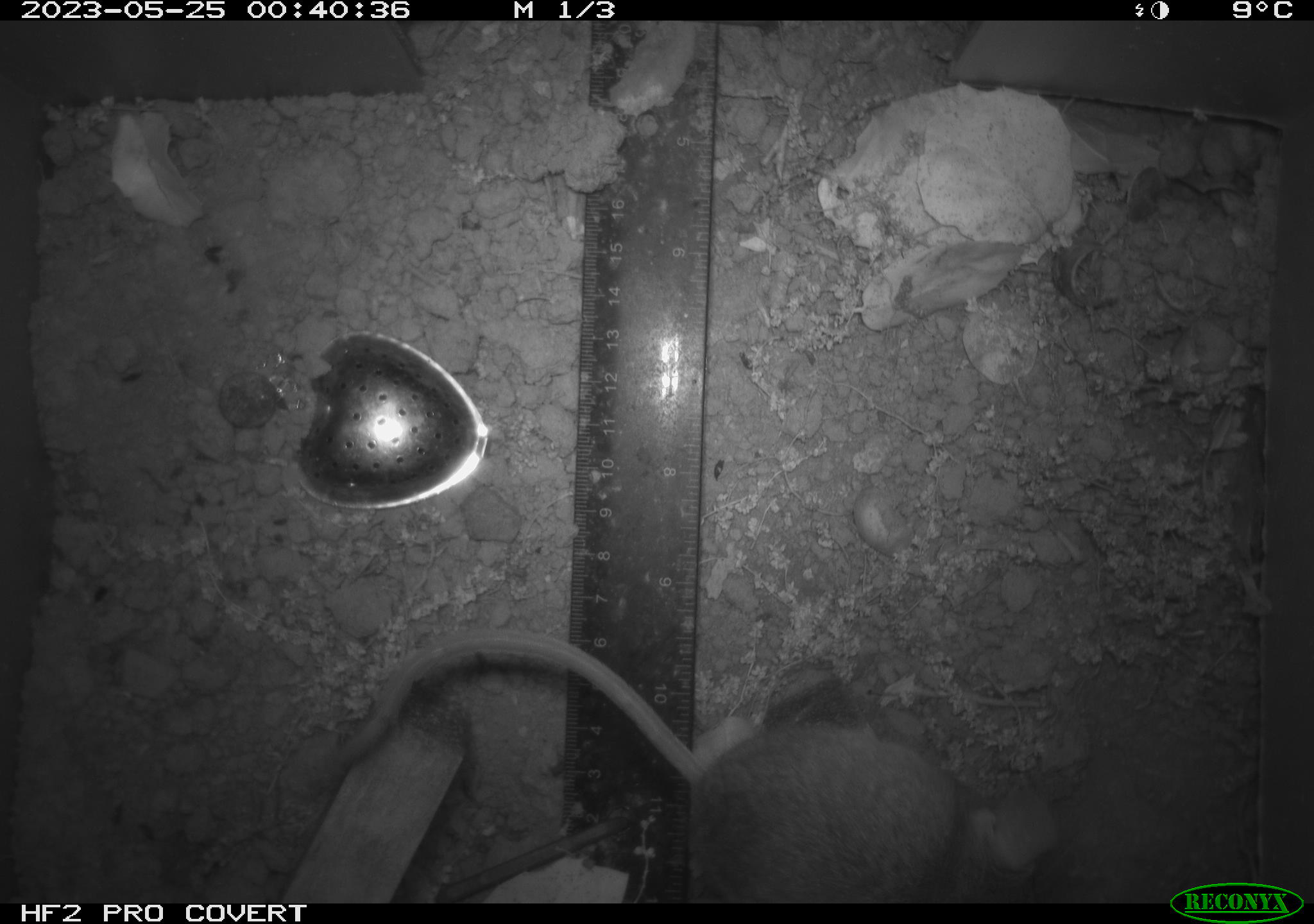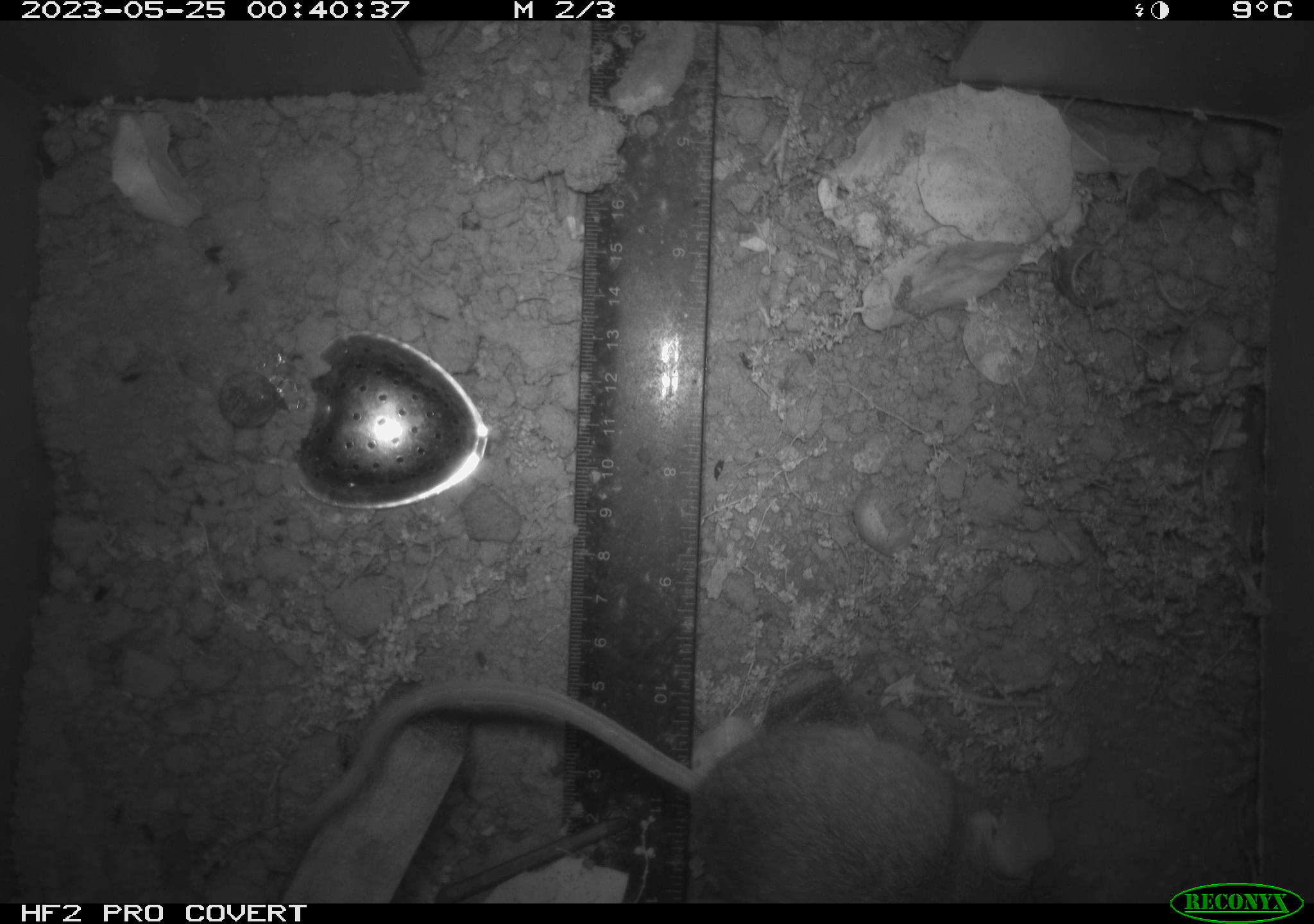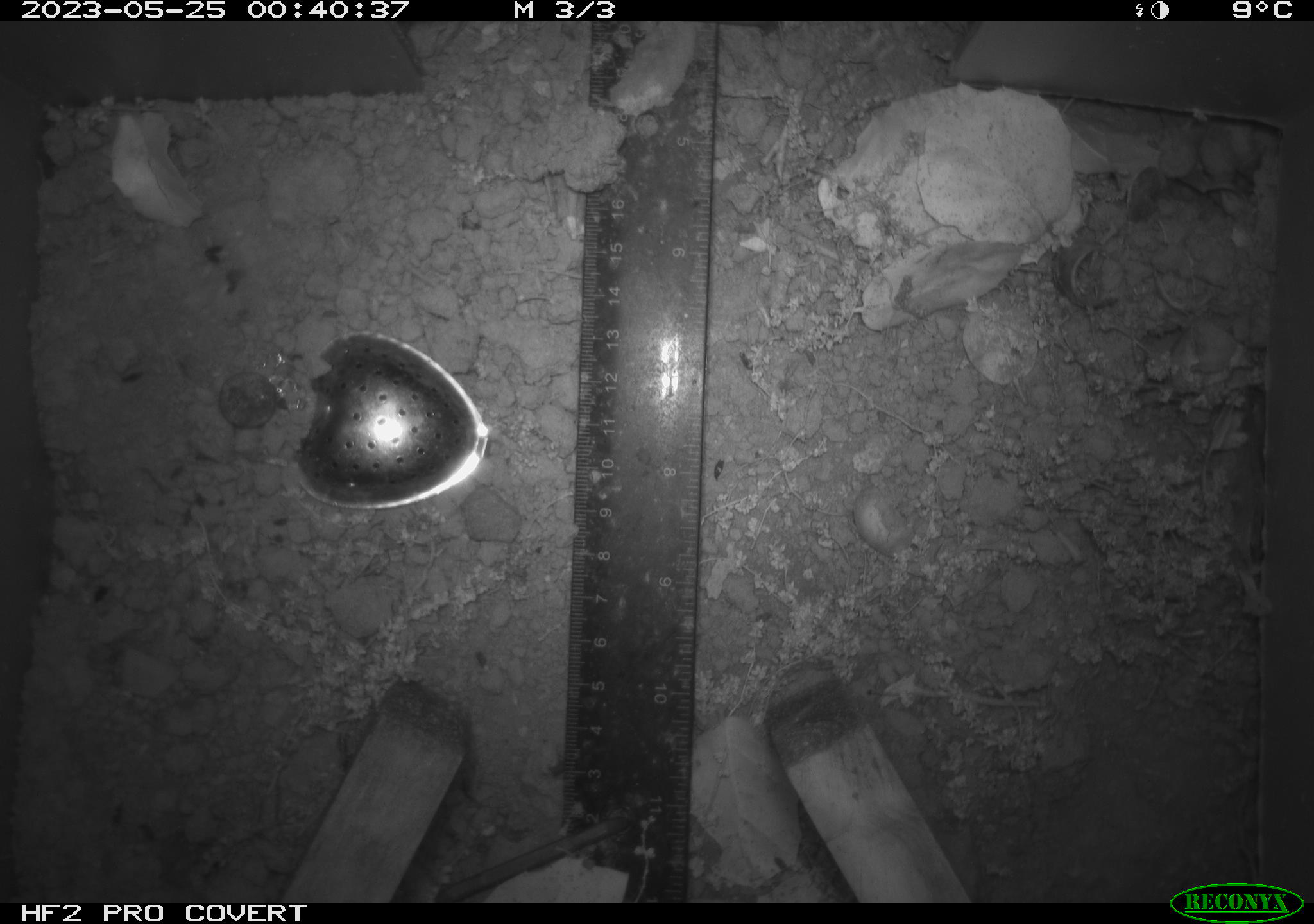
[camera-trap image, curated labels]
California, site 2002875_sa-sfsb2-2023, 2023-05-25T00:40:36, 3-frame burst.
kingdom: Animalia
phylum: Chordata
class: Mammalia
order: Rodentia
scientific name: Rodentia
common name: mouse species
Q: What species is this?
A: Mouse species (Rodentia).